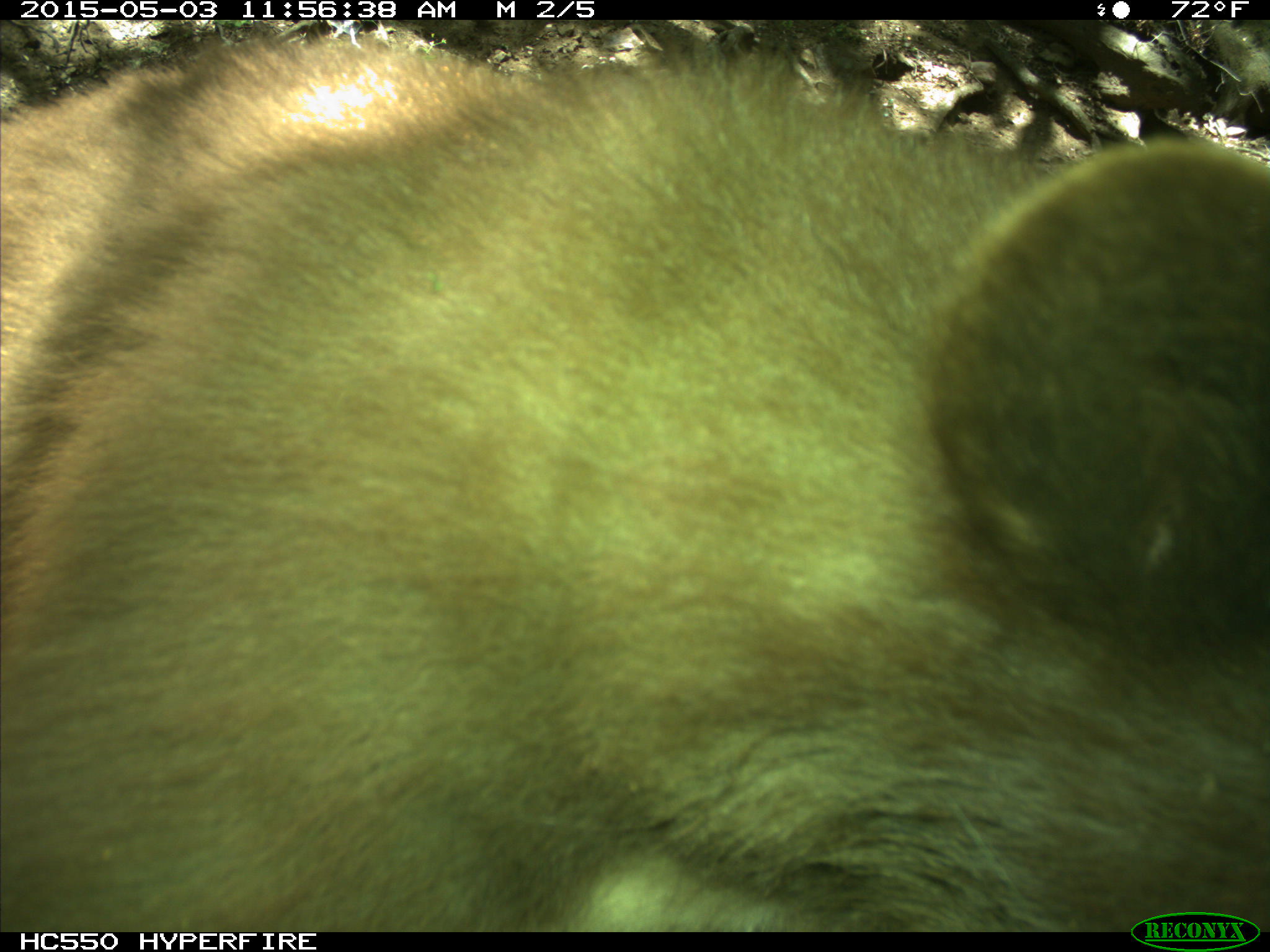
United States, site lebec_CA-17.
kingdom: Animalia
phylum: Chordata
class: Mammalia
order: Carnivora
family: Ursidae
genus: Ursus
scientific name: Ursus americanus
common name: american black bear